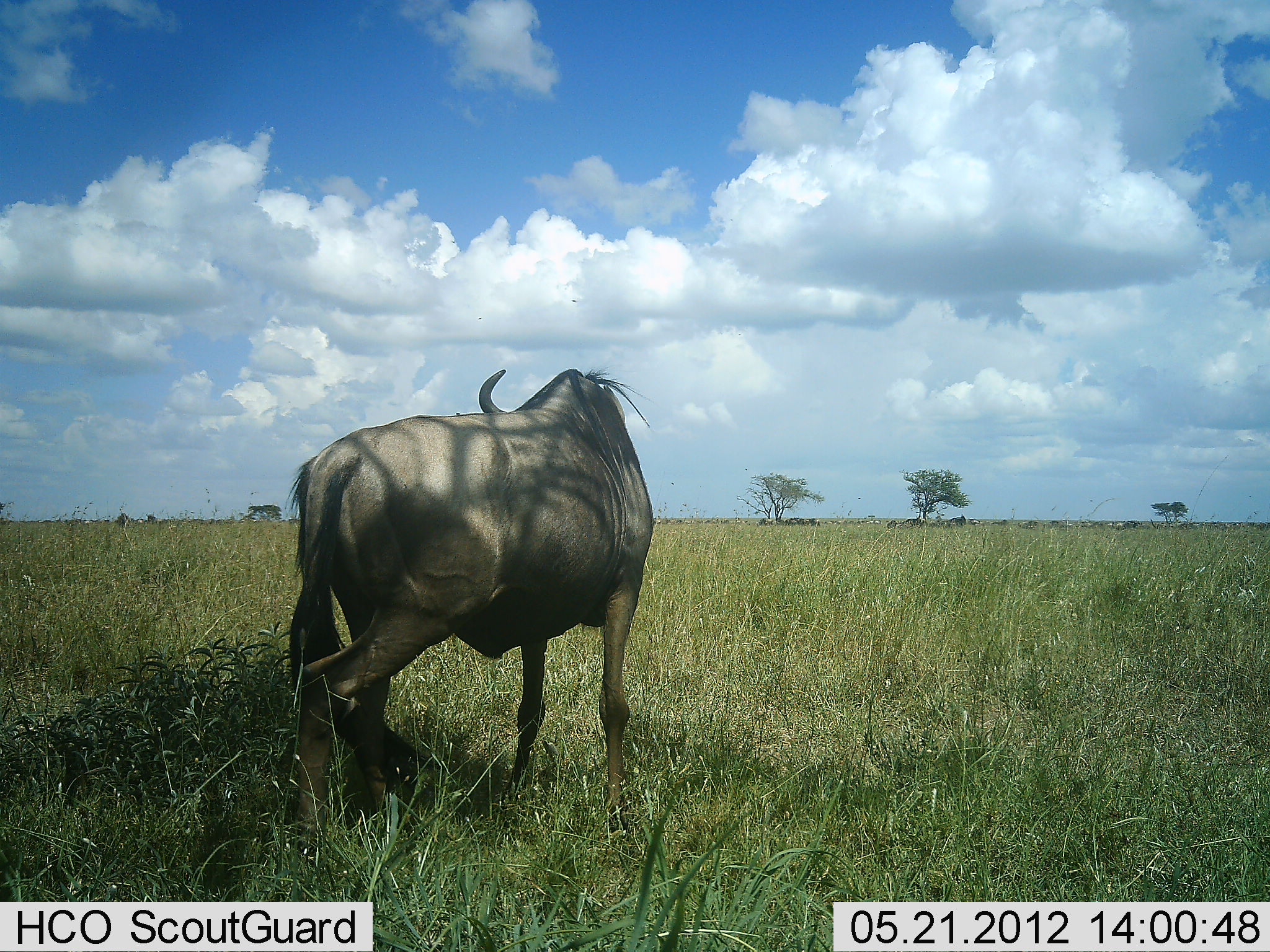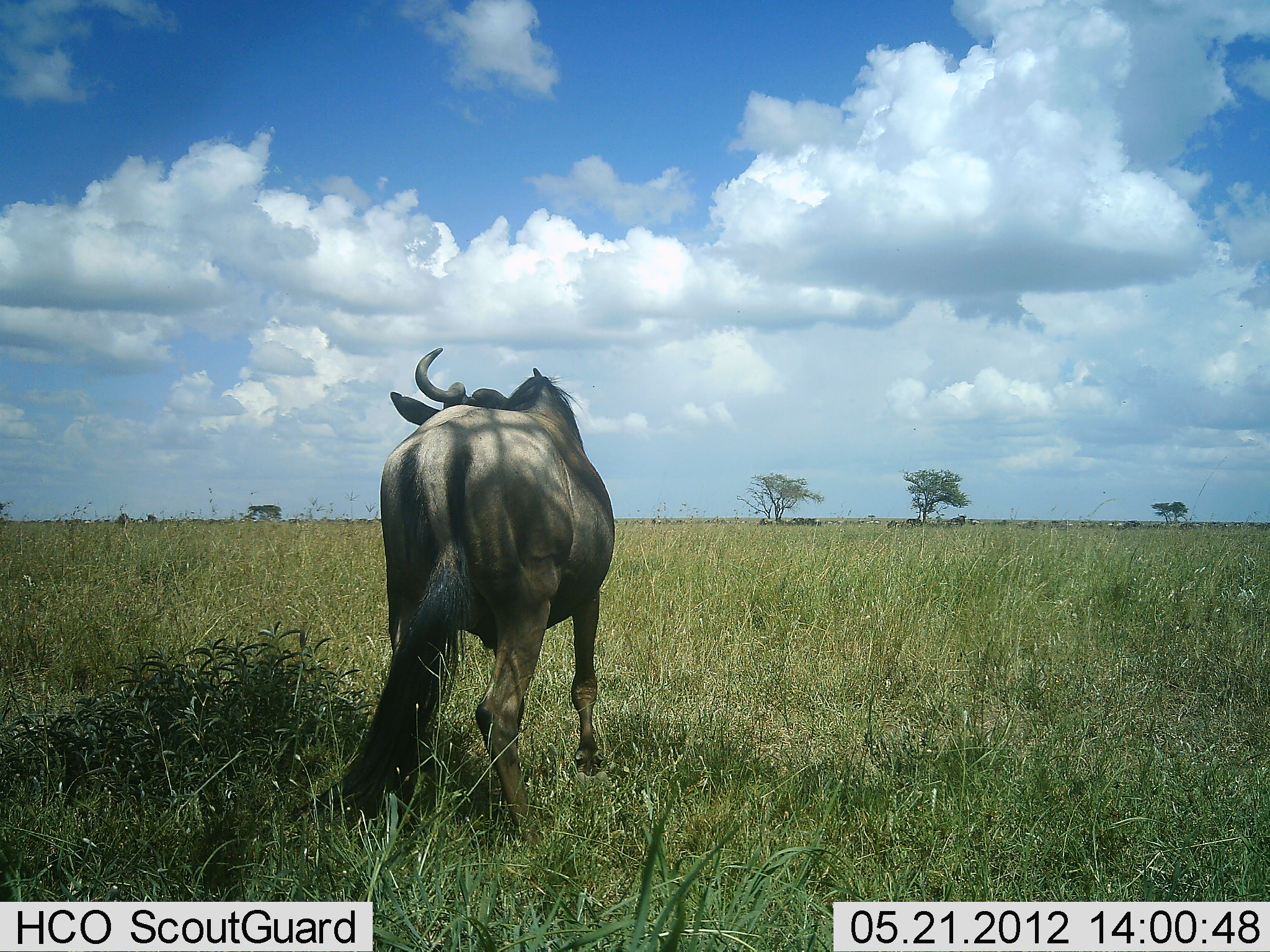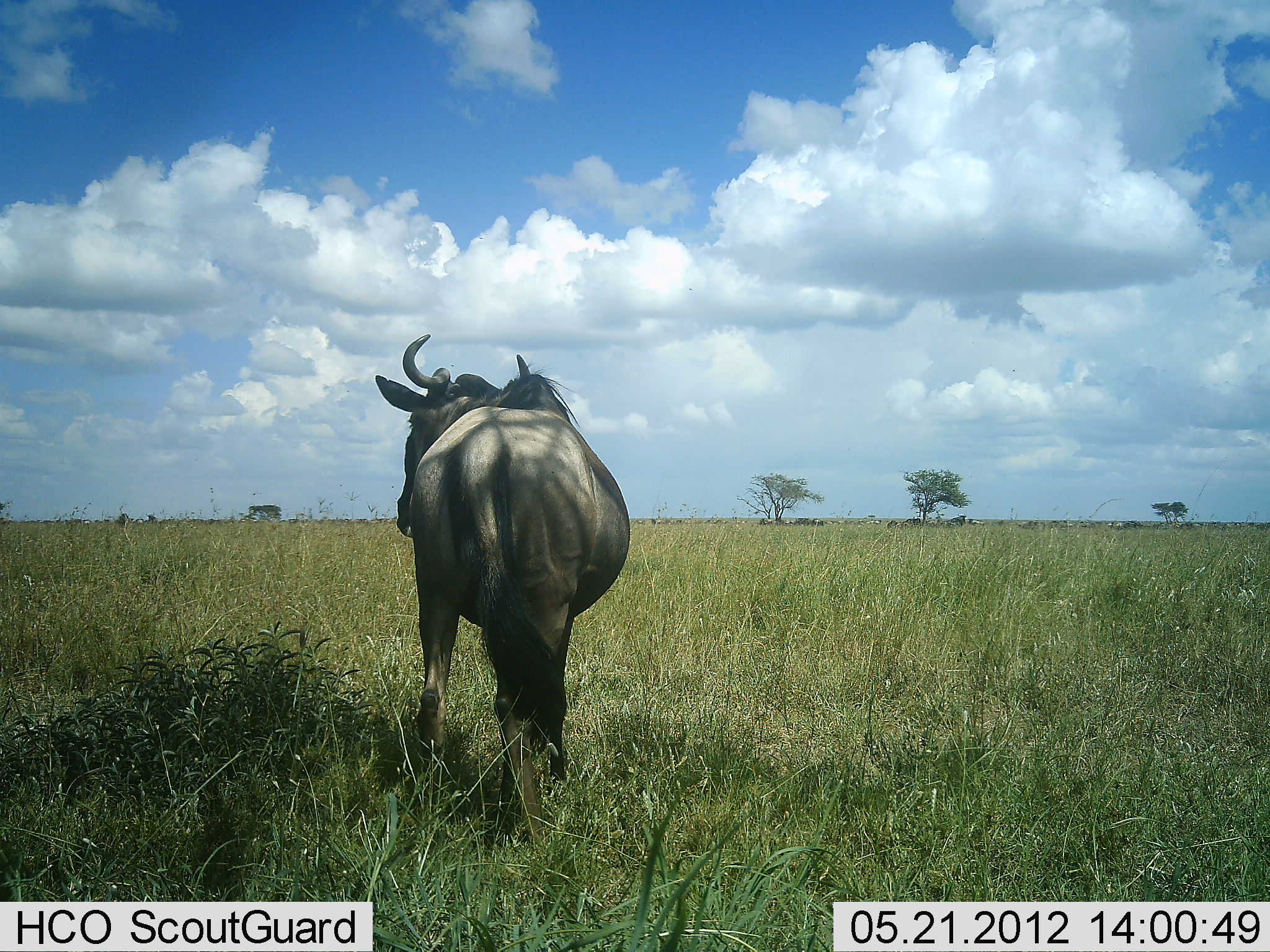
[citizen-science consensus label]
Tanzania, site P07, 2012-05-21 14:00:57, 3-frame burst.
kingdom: Animalia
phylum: Chordata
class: Mammalia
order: Artiodactyla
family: Bovidae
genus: Connochaetes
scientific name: Connochaetes taurinus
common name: blue wildebeest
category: wildebeest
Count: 1.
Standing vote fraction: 33%.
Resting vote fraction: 0%.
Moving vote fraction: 73%.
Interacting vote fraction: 0%.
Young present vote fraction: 0%.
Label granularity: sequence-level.